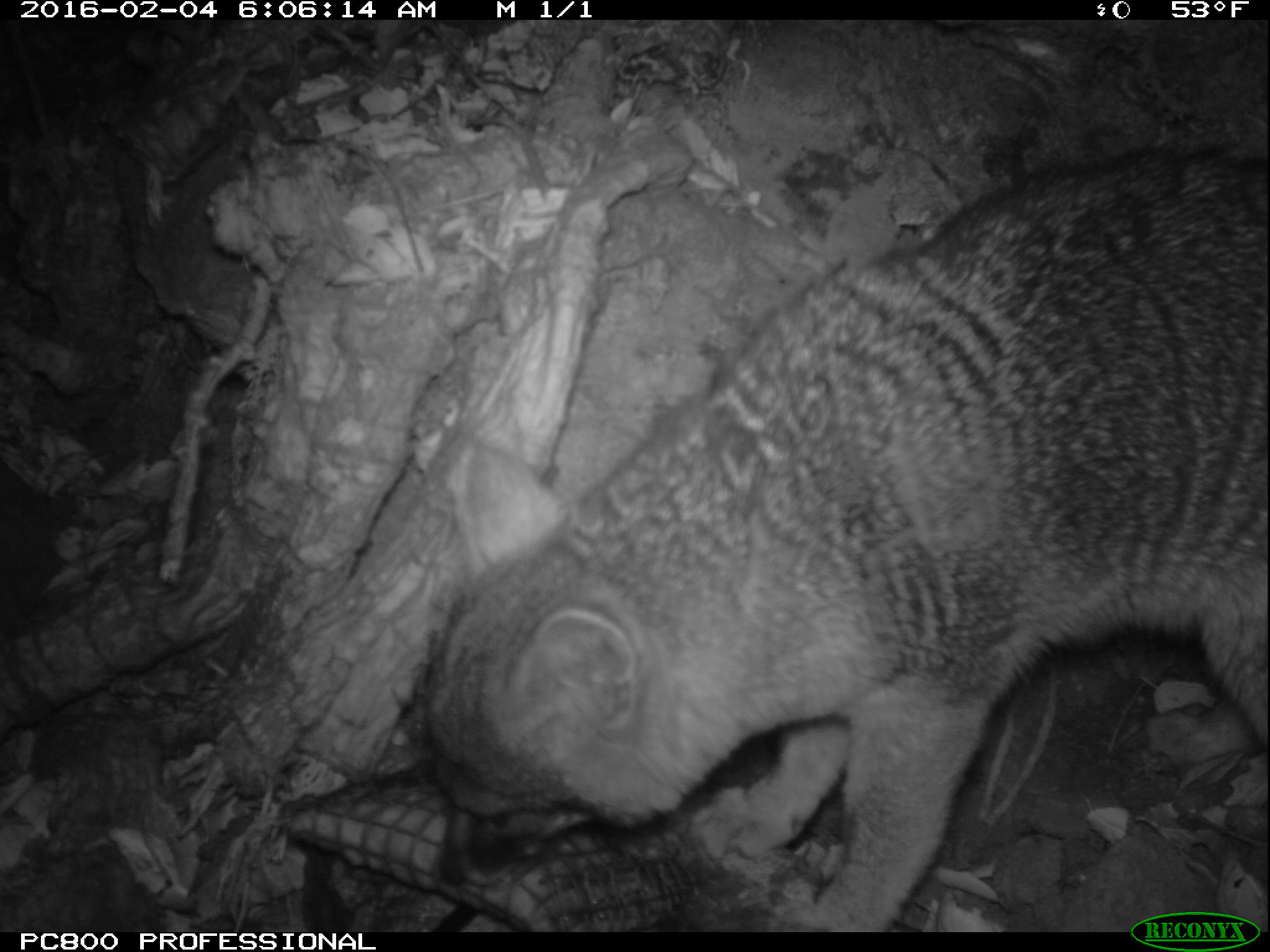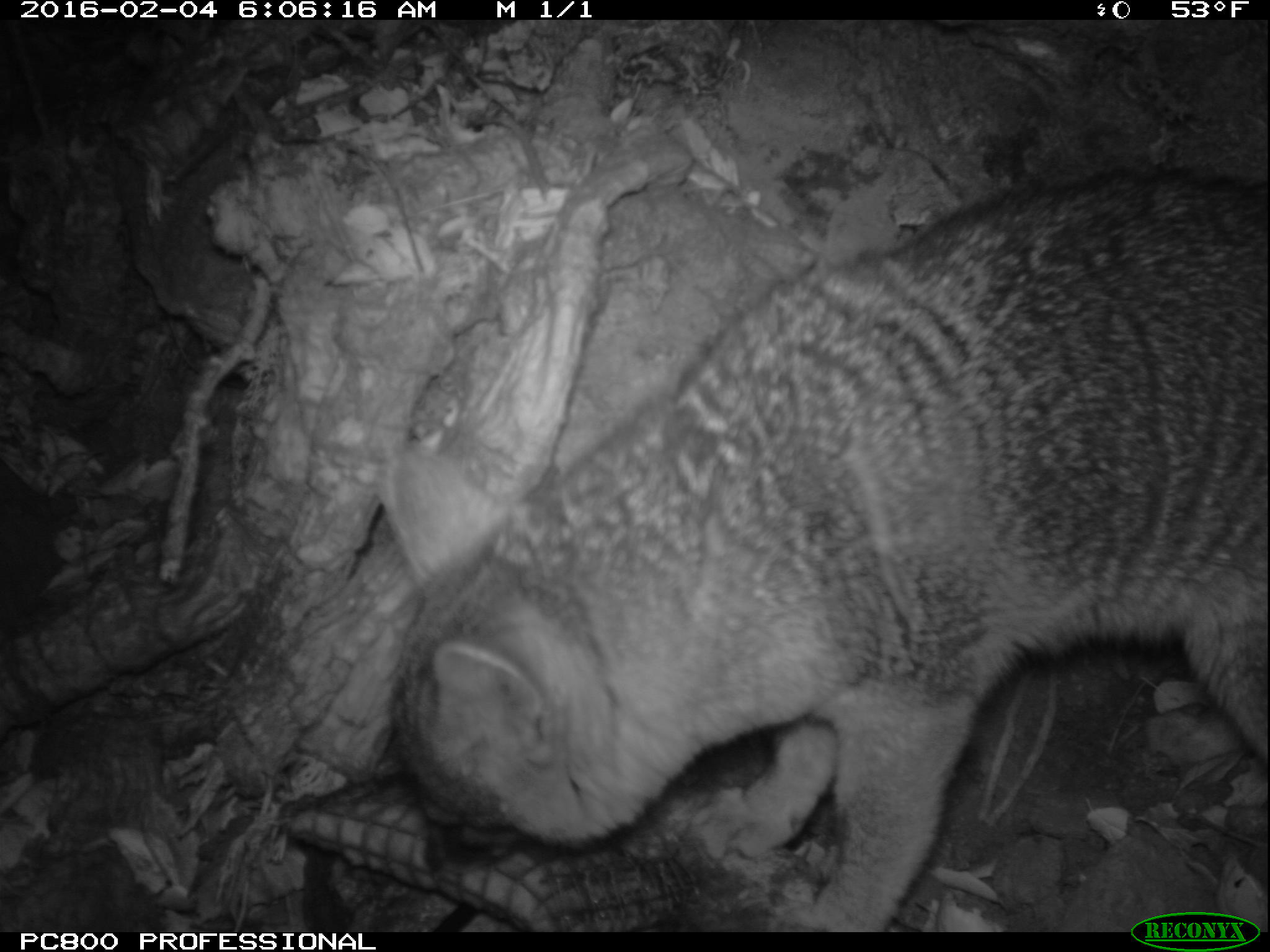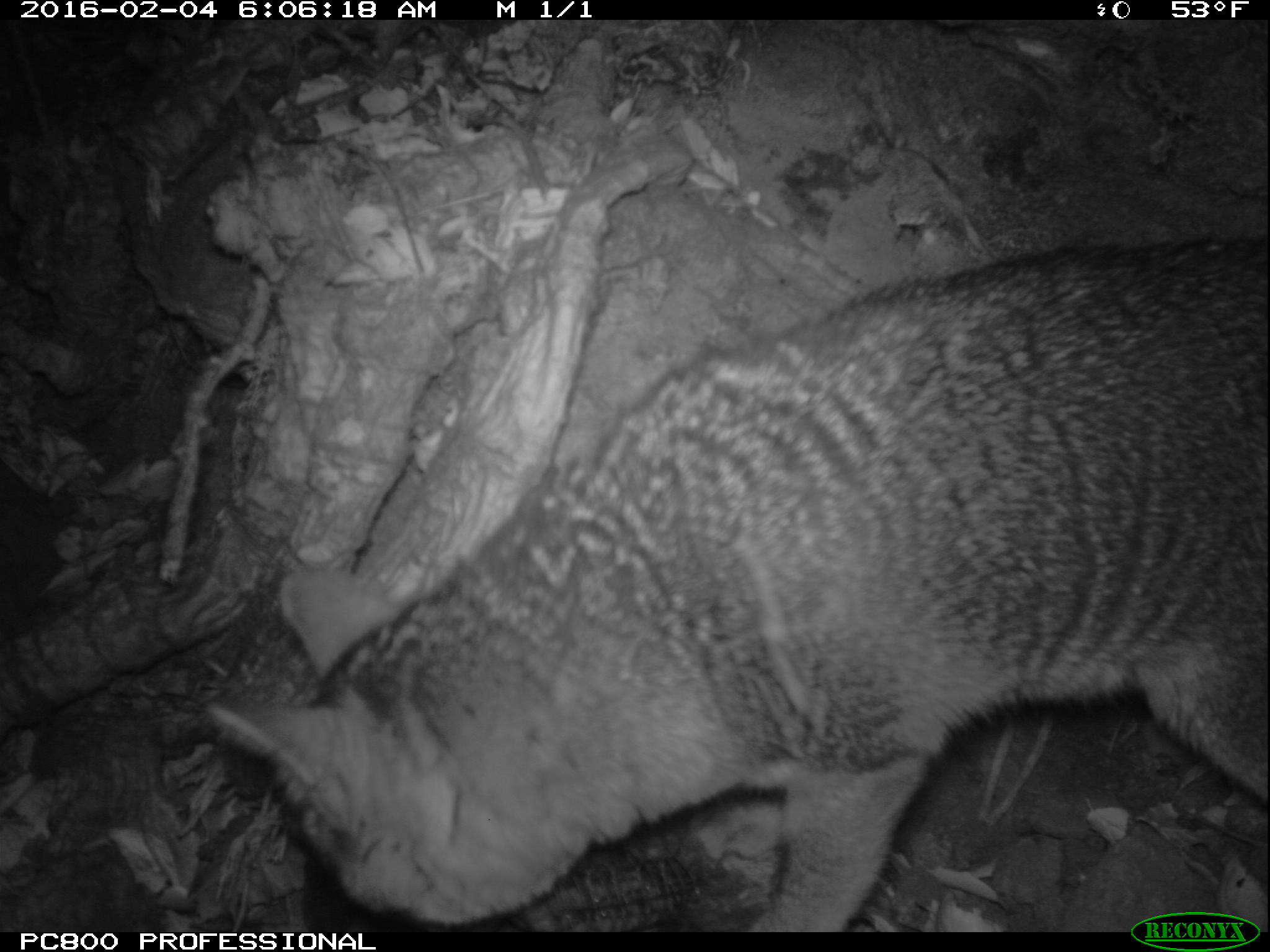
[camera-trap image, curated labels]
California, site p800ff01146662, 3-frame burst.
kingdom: Animalia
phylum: Chordata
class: Mammalia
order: Carnivora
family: Canidae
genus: Urocyon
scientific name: Urocyon littoralis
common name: island fox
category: fox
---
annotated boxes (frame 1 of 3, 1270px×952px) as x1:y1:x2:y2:
fox: 424:148:1268:932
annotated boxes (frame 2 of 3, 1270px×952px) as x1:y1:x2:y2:
fox: 387:166:1268:932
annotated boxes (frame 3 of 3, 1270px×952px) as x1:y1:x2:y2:
fox: 203:234:1269:933